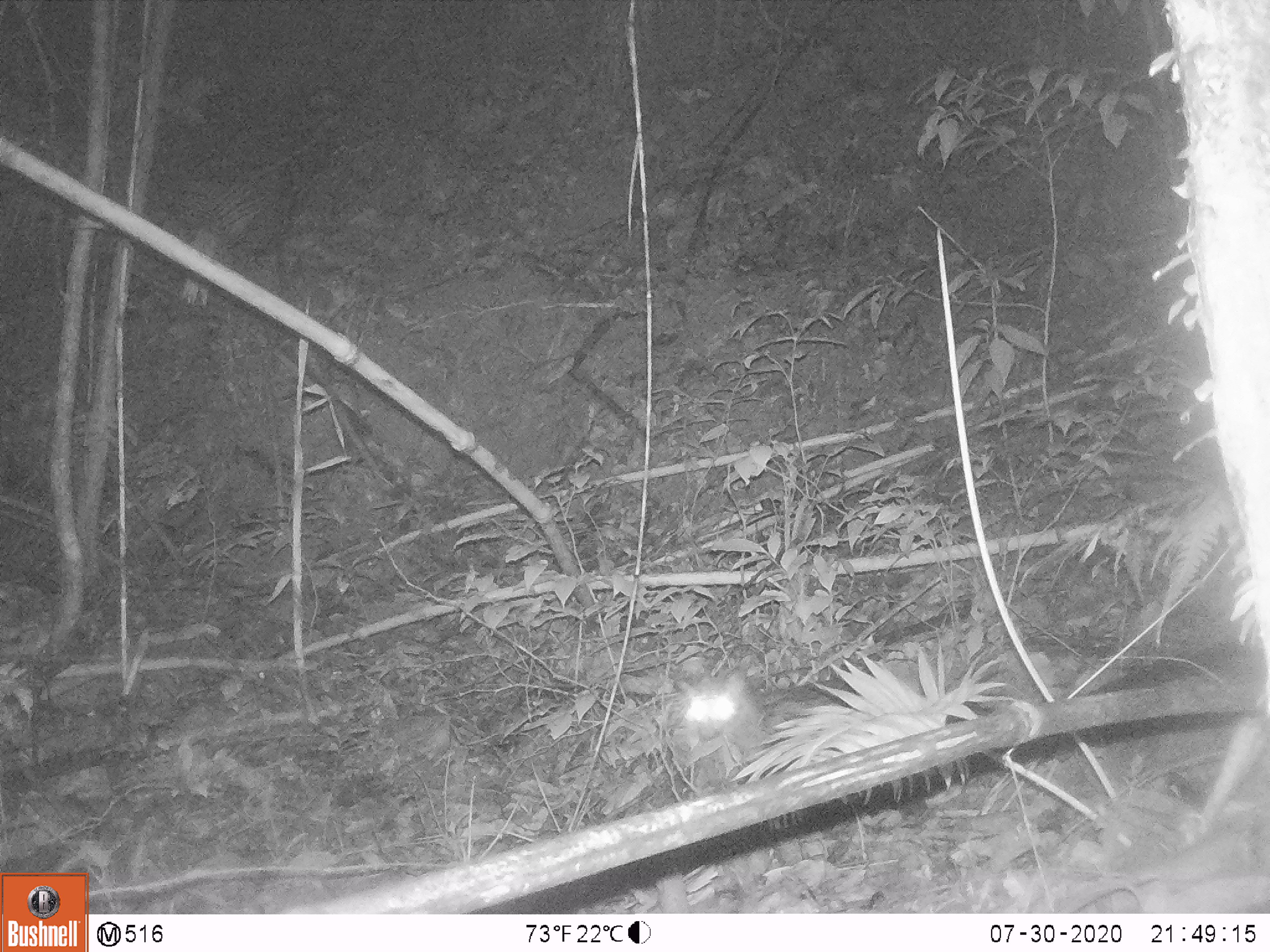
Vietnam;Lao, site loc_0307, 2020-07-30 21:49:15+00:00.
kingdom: Animalia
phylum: Chordata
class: Mammalia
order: Carnivora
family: Viverridae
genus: Paradoxurus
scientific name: Paradoxurus hermaphroditus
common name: common palm civet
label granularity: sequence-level